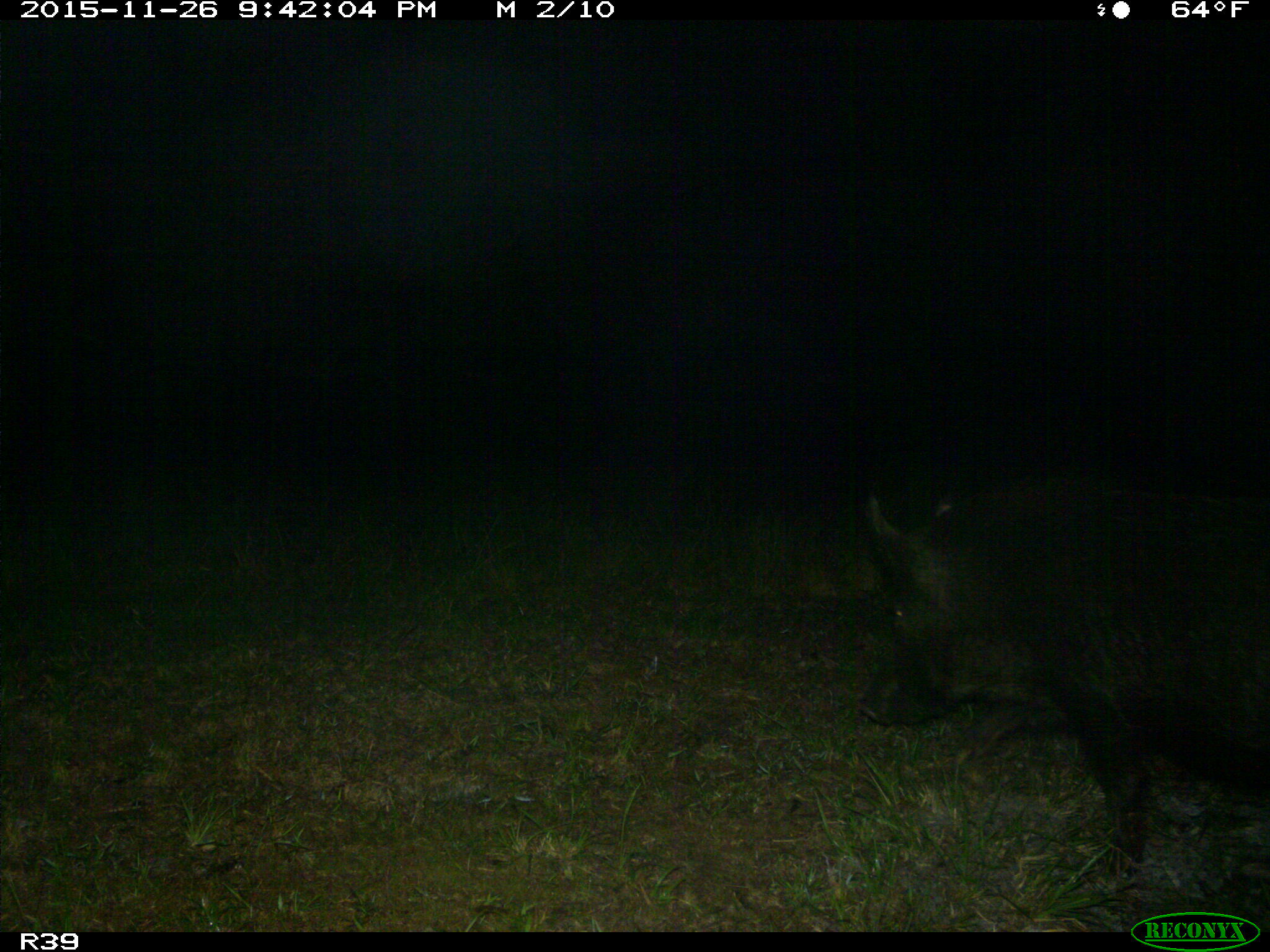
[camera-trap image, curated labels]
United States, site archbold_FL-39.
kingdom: Animalia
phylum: Chordata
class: Mammalia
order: Artiodactyla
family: Suidae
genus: Sus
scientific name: Sus scrofa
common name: wild boar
Sus scrofa (wild boar).